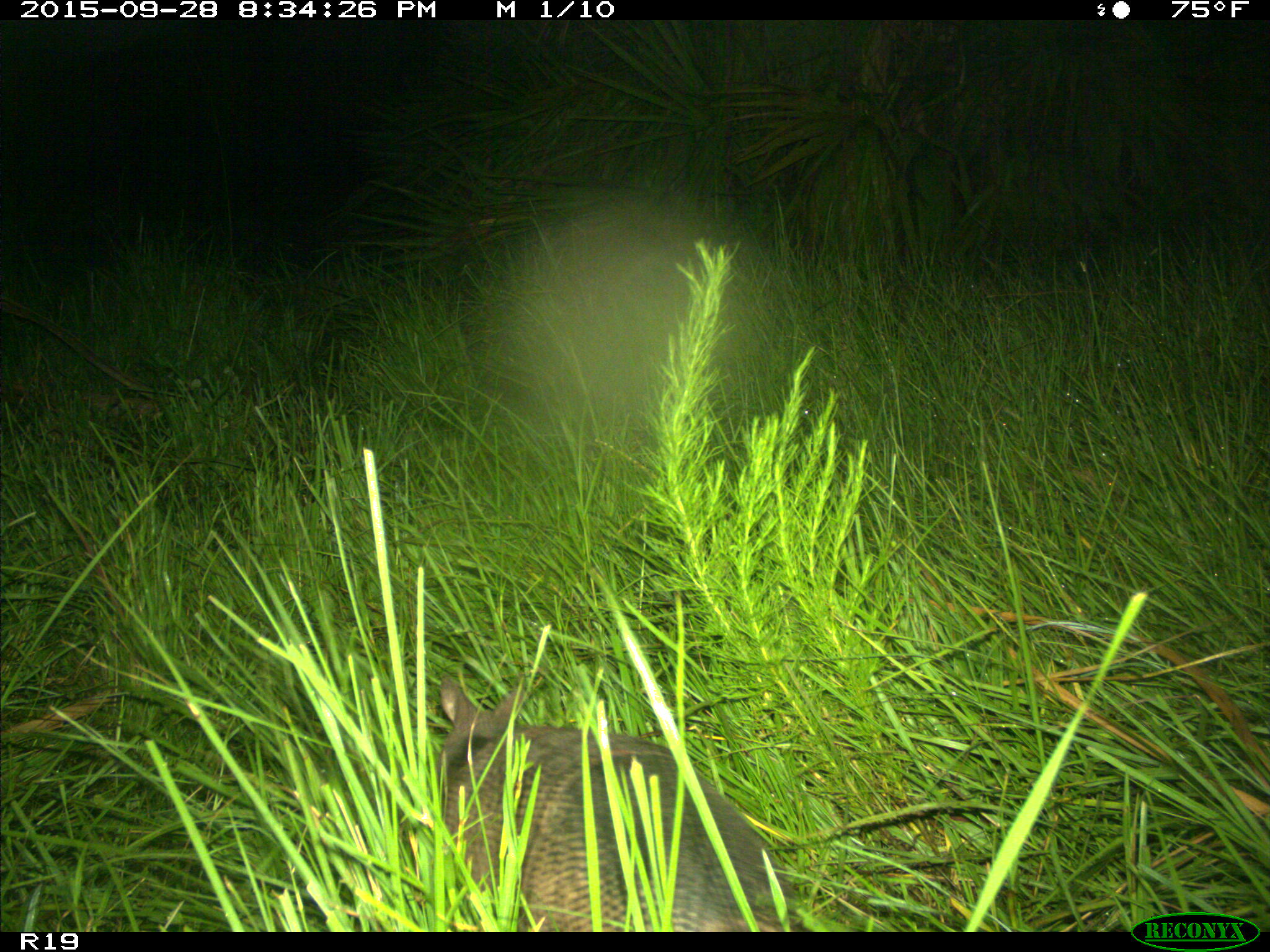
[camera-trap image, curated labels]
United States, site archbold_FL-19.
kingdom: Animalia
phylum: Chordata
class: Mammalia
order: Cingulata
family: Dasypodidae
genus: Dasypus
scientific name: Dasypus novemcinctus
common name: nine-banded armadillo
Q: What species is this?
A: Dasypus novemcinctus (nine-banded armadillo).